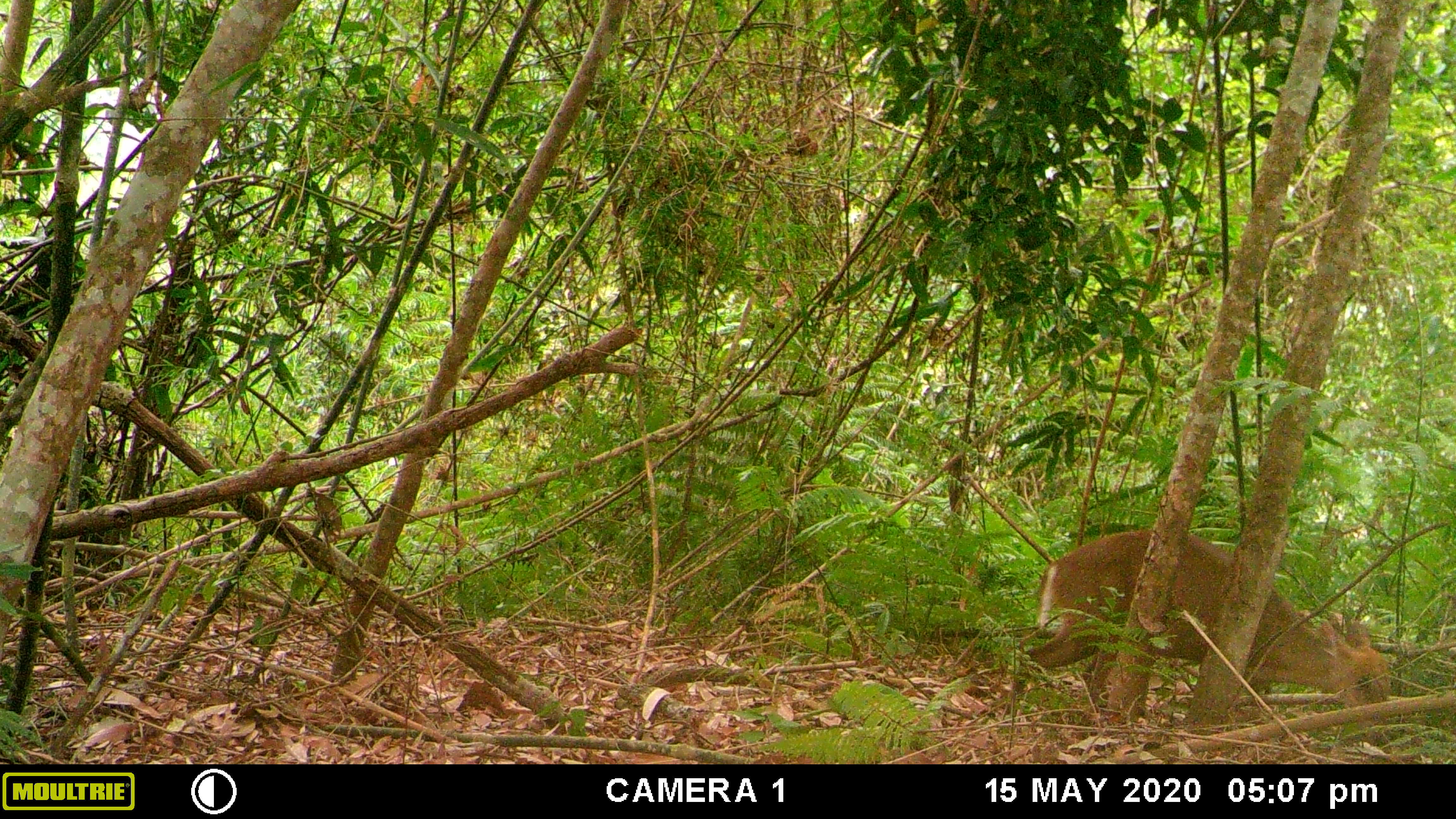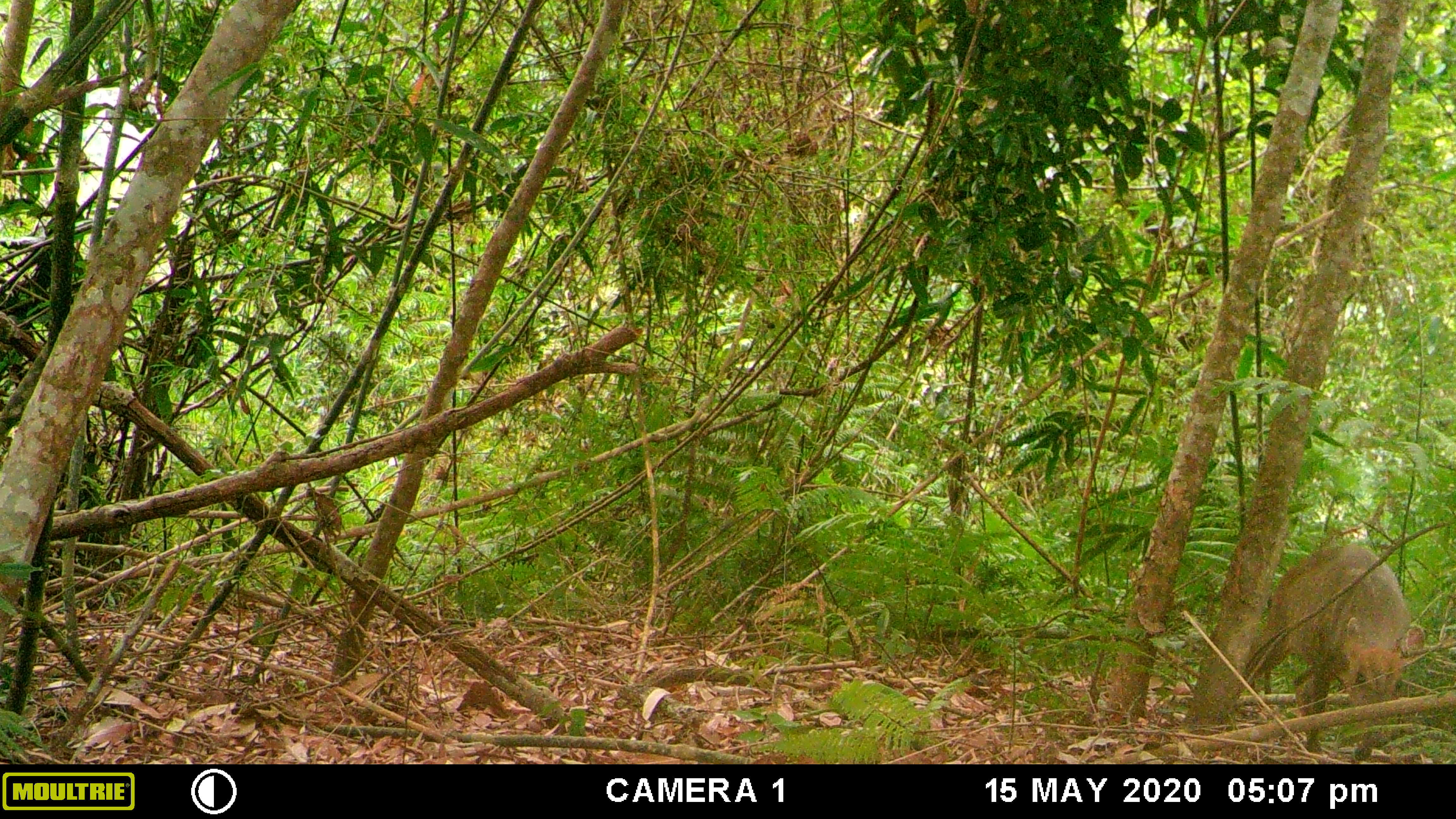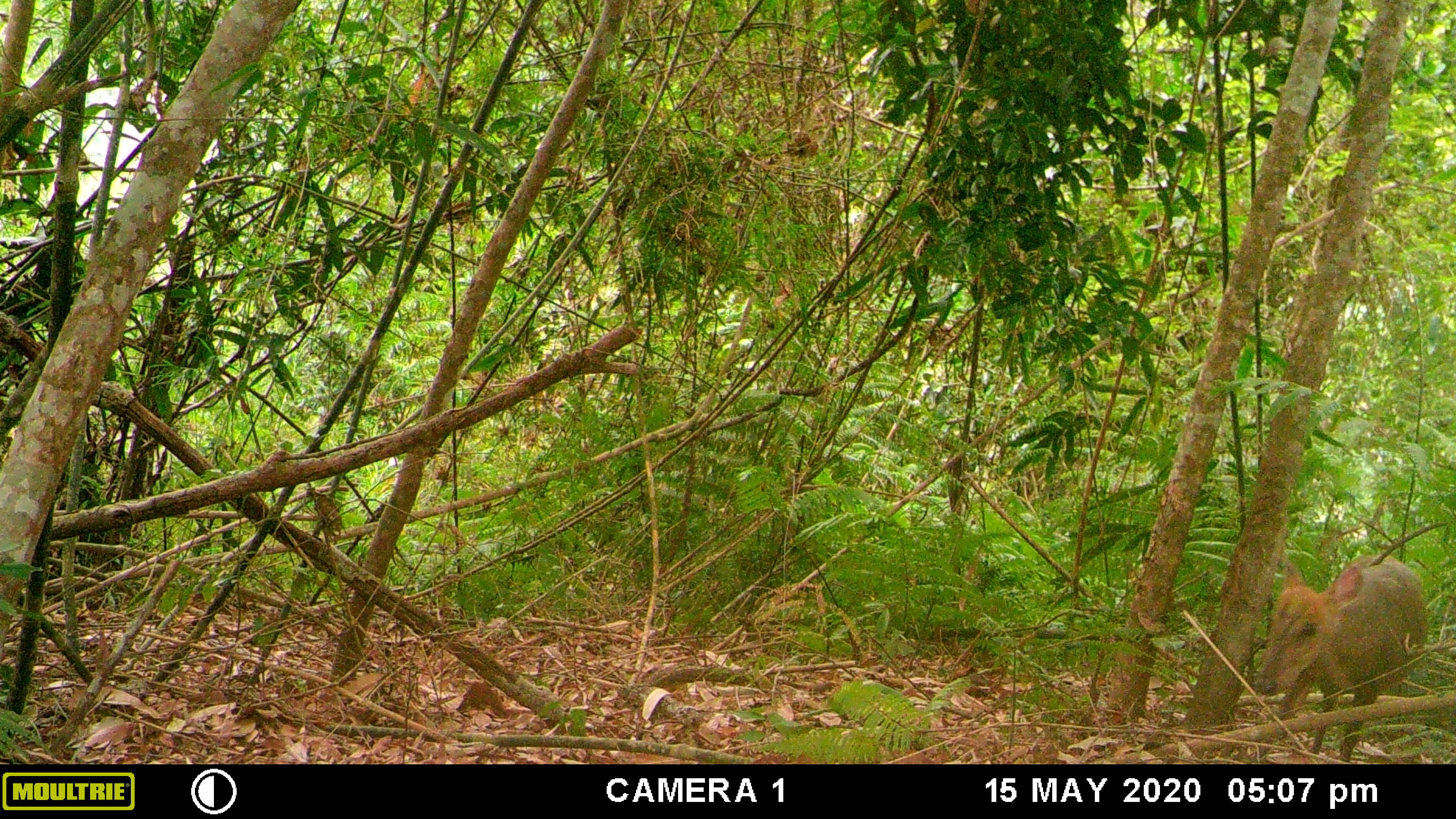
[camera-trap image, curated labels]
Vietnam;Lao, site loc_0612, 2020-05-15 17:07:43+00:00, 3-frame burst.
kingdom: Animalia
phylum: Chordata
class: Mammalia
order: Artiodactyla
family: Cervidae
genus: Muntiacus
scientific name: Muntiacus rooseveltorum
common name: roosevelt's muntjac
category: roosevelts muntjac group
Roosevelts muntjac group (roosevelt's muntjac) (Muntiacus rooseveltorum). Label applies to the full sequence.